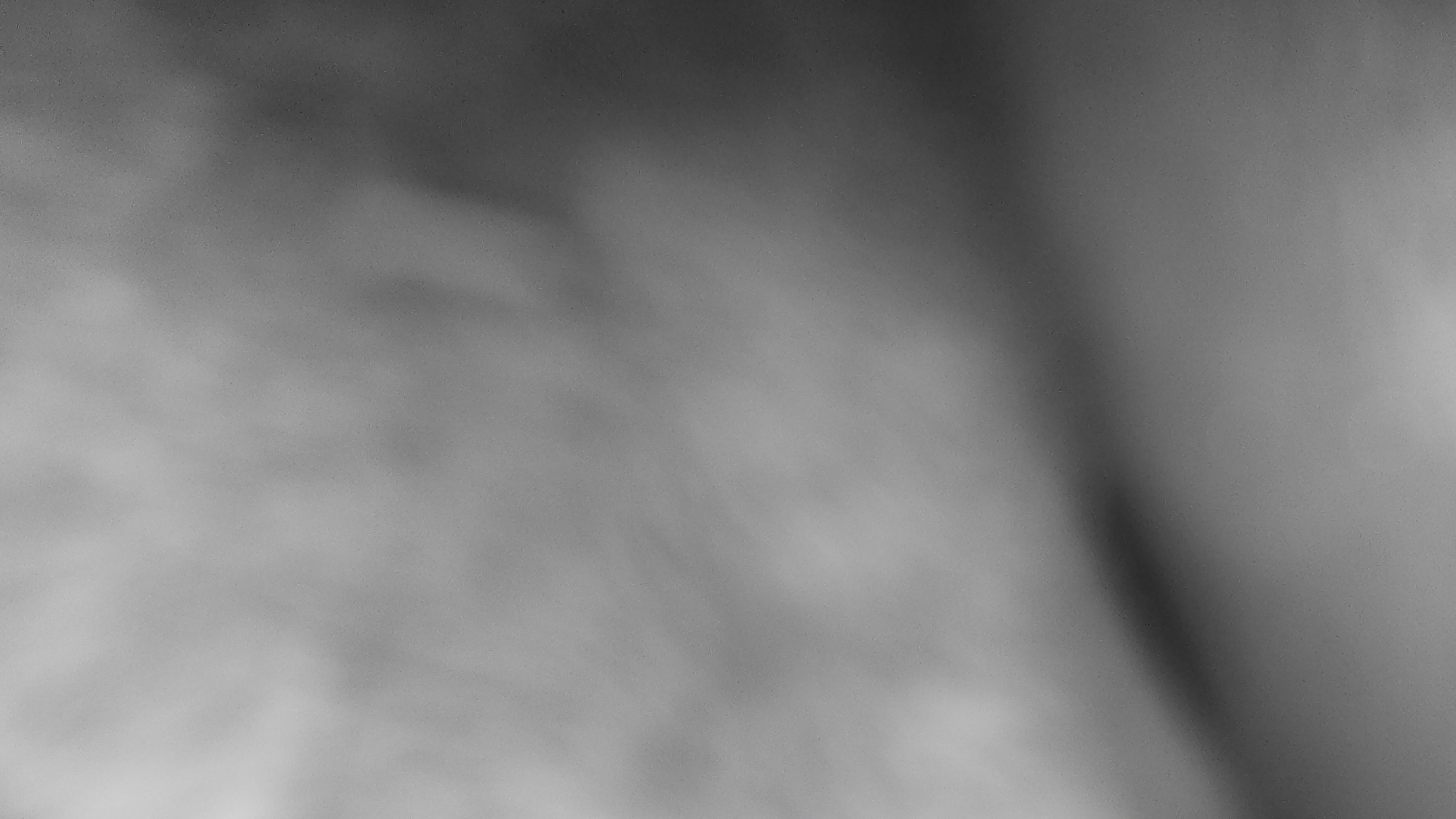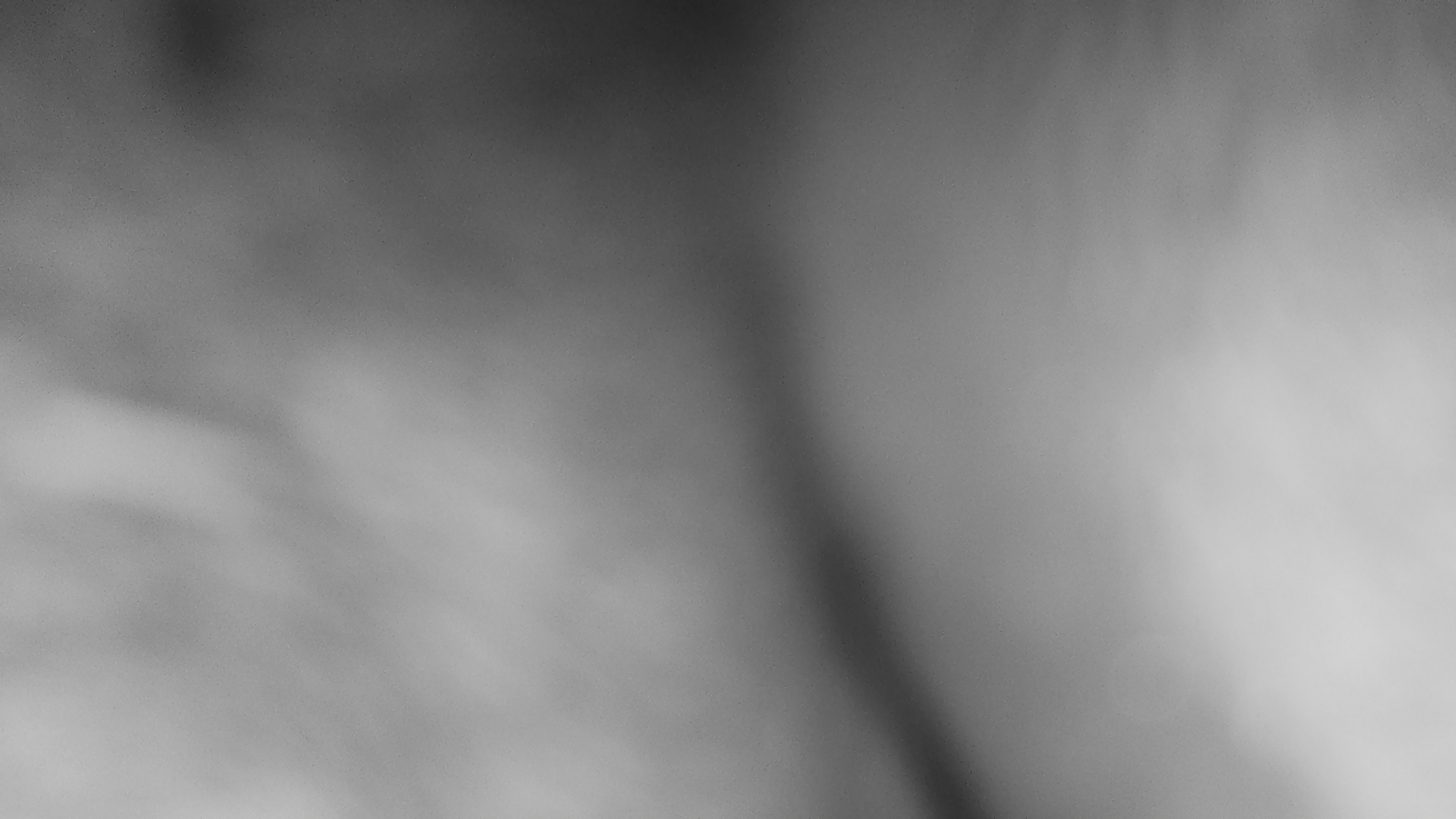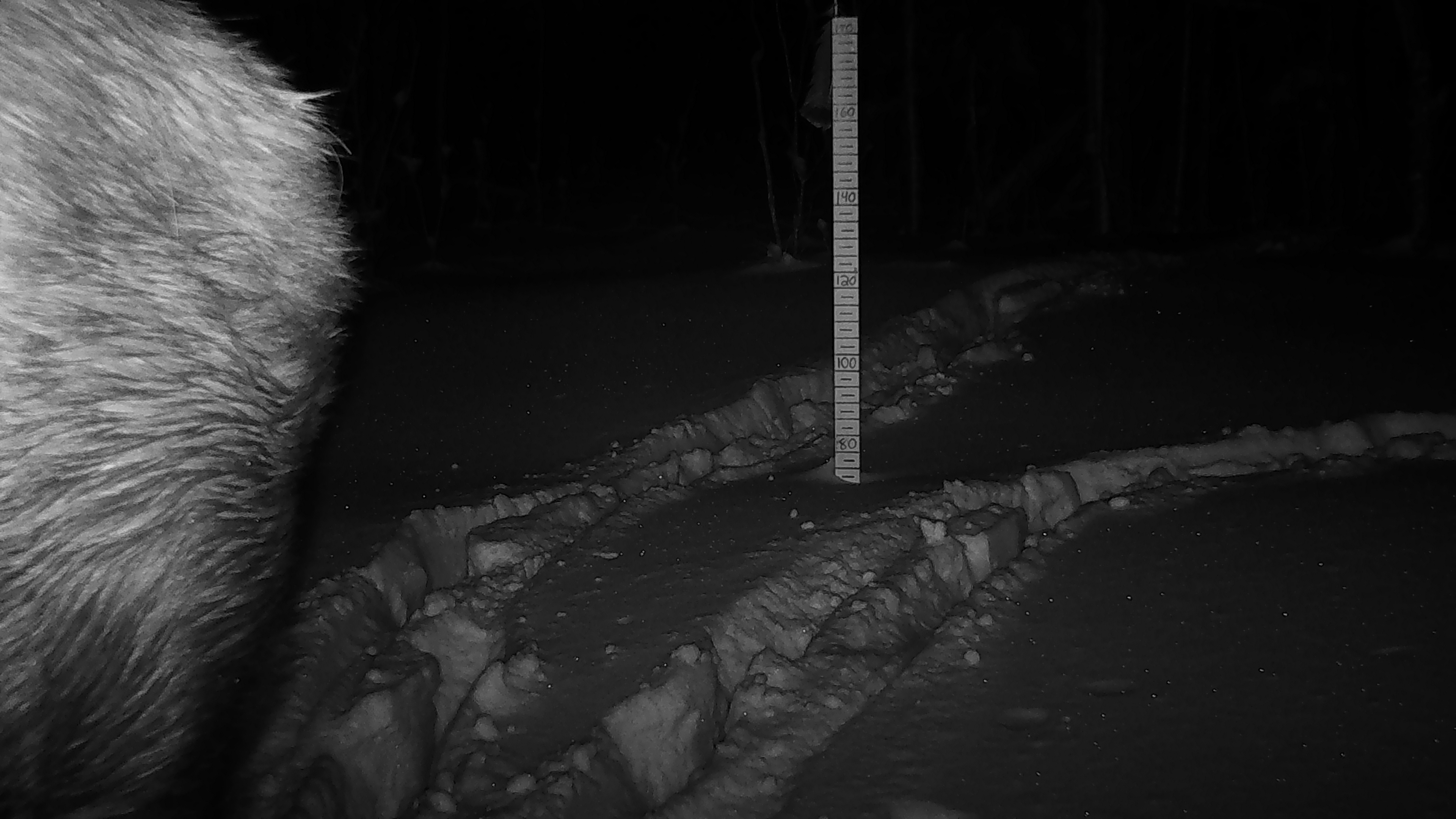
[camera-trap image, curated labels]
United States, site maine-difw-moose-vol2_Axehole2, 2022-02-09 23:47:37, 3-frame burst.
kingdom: Animalia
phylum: Chordata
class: Mammalia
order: Artiodactyla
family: Cervidae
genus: Alces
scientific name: Alces alces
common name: moose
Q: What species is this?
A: Moose (Alces alces).